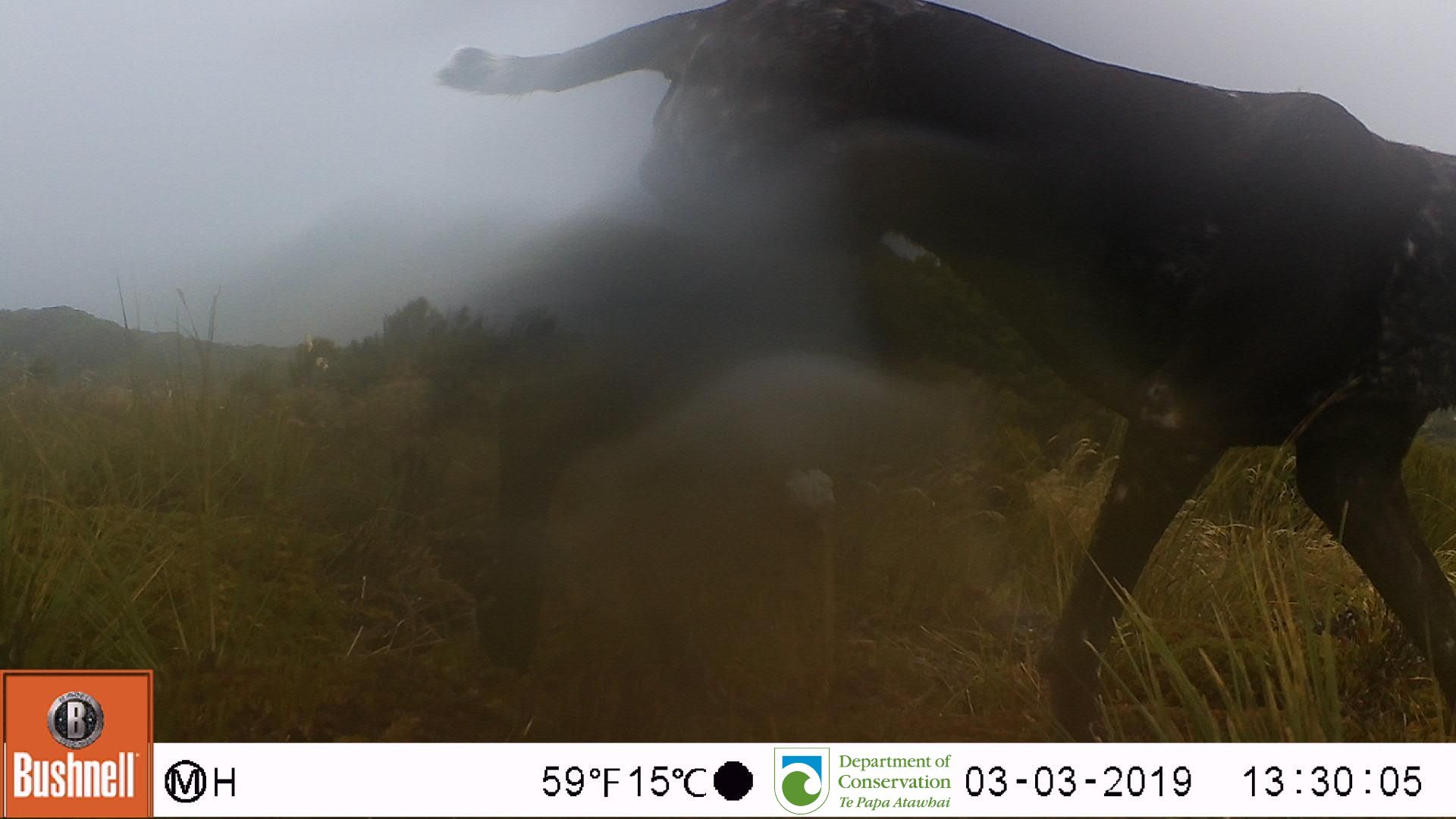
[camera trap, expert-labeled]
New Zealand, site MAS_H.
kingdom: Animalia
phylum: Chordata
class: Mammalia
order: Carnivora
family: Canidae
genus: Canis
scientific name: Canis familiaris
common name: domestic dog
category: dog